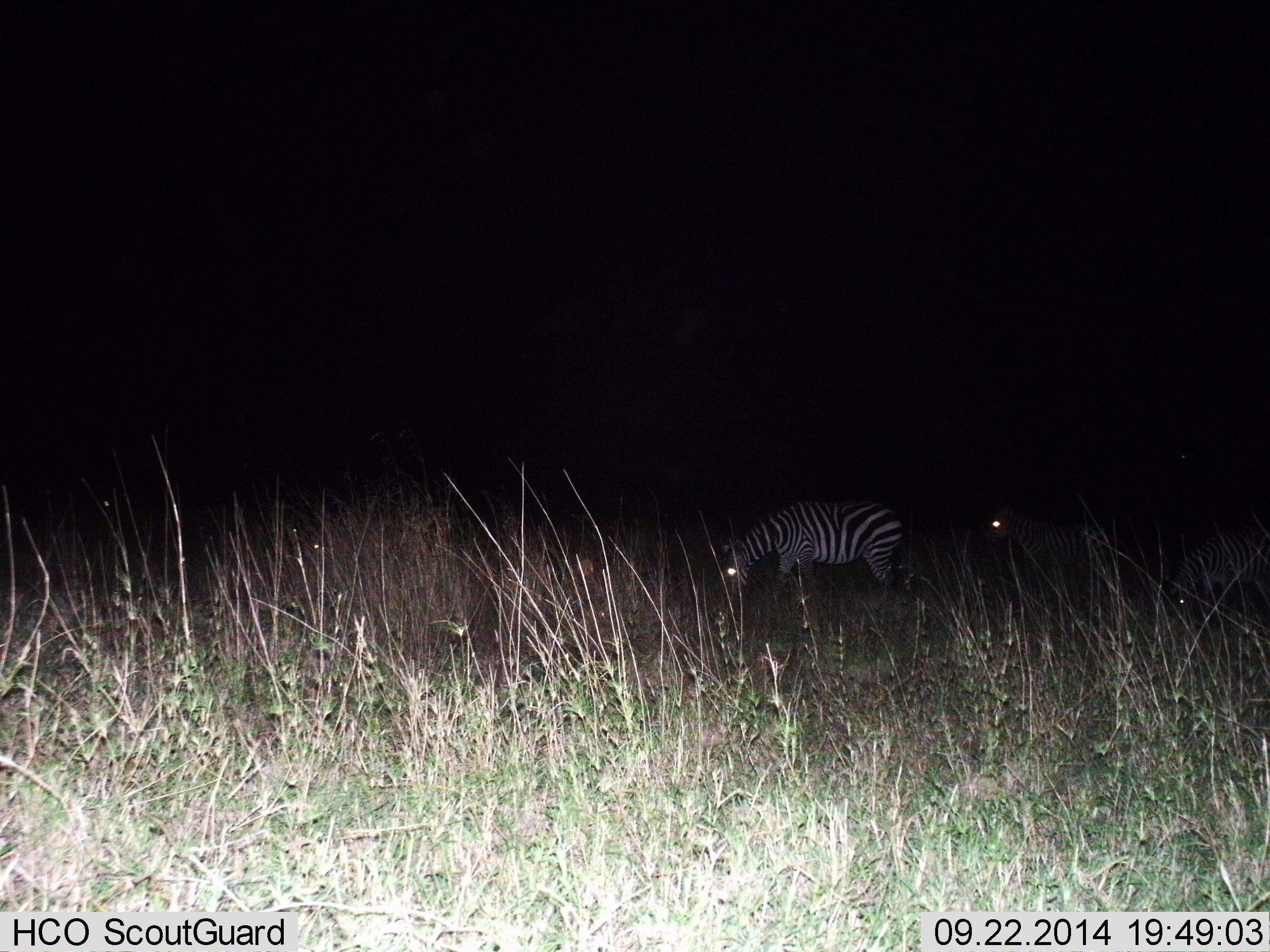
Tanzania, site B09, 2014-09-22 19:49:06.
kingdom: Animalia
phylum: Chordata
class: Mammalia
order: Perissodactyla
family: Equidae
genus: Equus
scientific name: Equus quagga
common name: plains zebra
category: zebra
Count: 2.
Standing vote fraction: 50%.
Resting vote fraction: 0%.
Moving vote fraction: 0%.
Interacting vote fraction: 0%.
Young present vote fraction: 10%.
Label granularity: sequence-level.